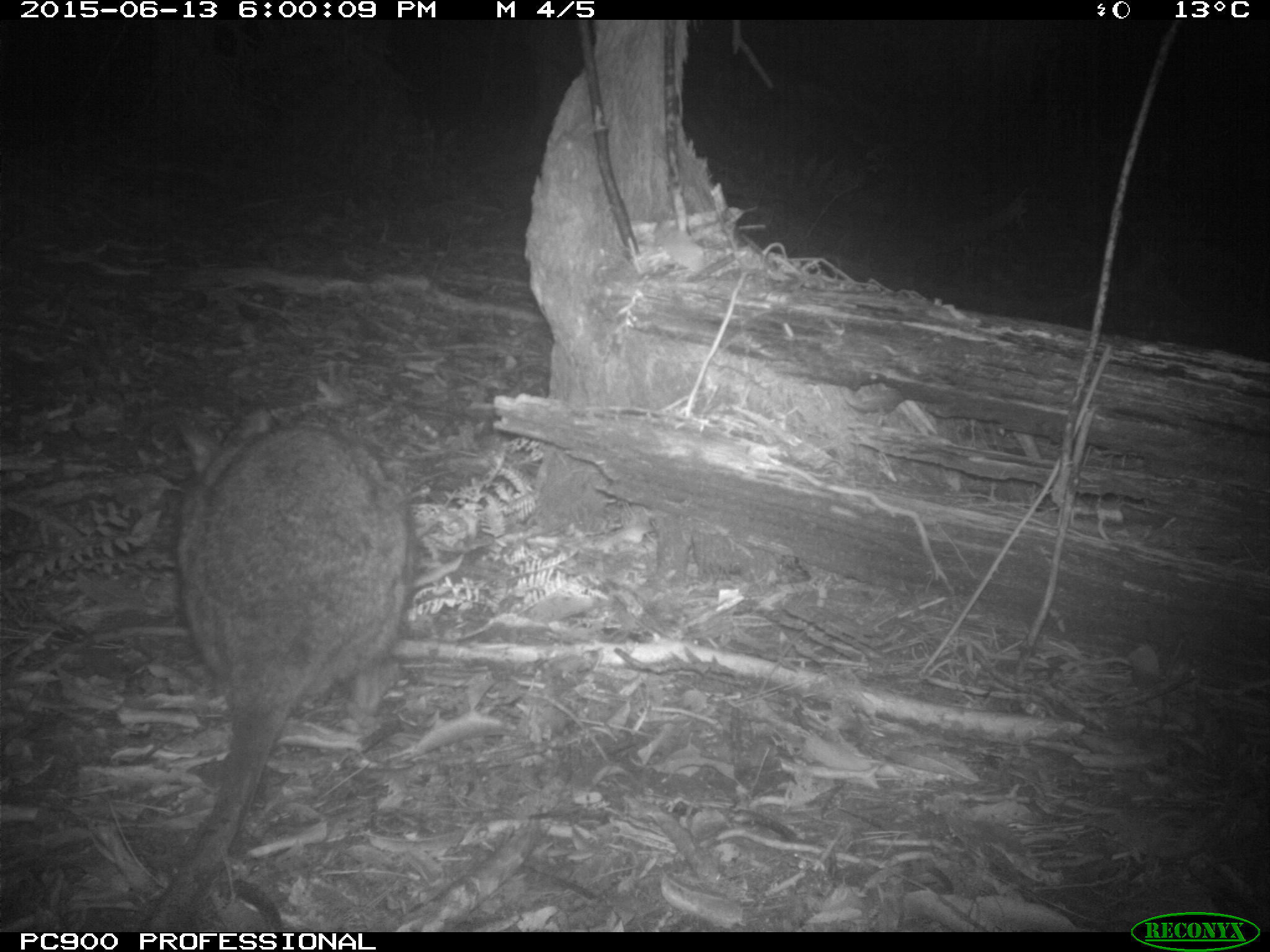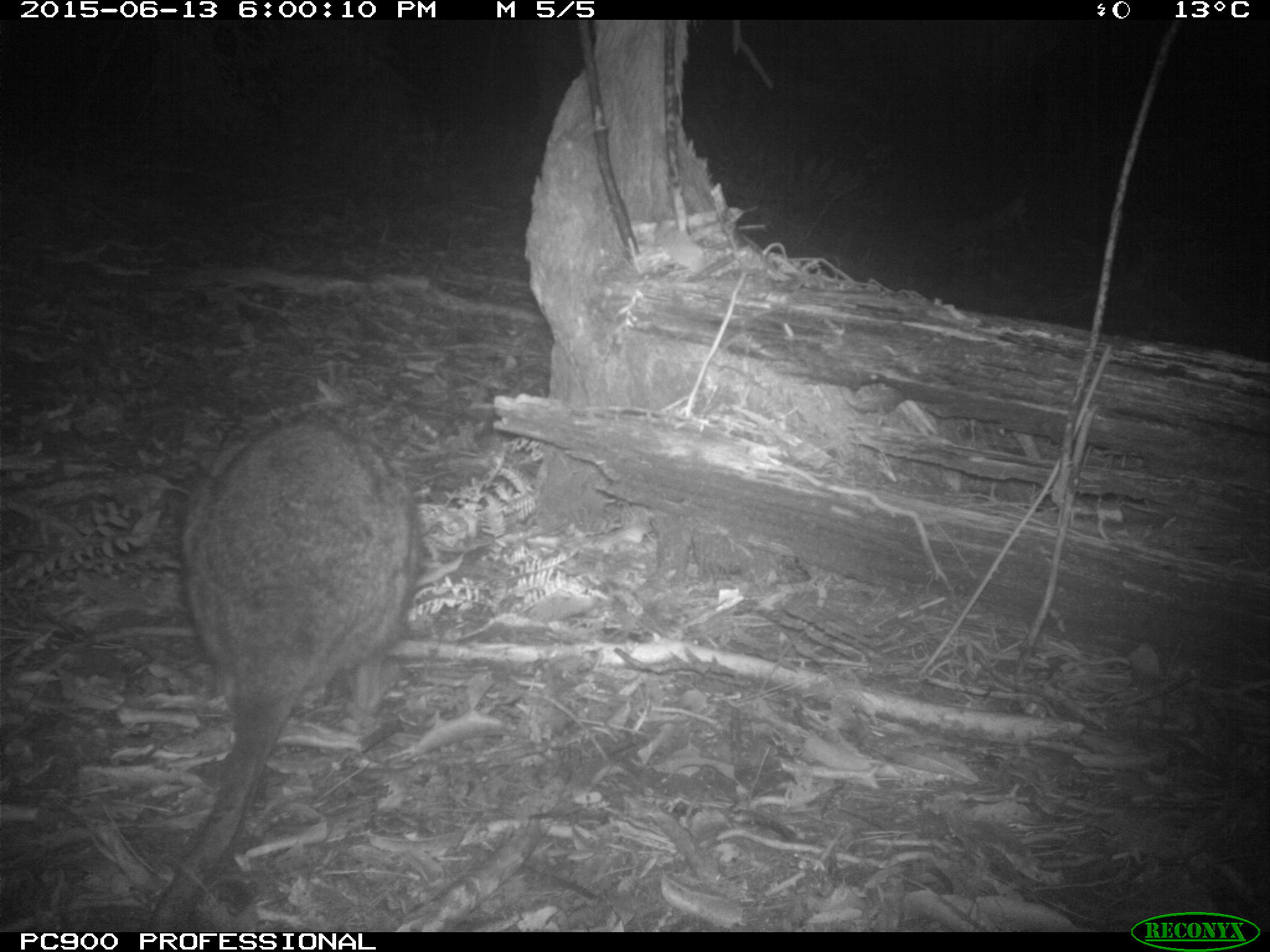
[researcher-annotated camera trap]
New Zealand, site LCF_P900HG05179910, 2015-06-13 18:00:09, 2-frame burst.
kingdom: Animalia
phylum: Chordata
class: Mammalia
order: Diprotodontia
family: Macropodidae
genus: Notamacropus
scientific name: Notamacropus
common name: wallaby